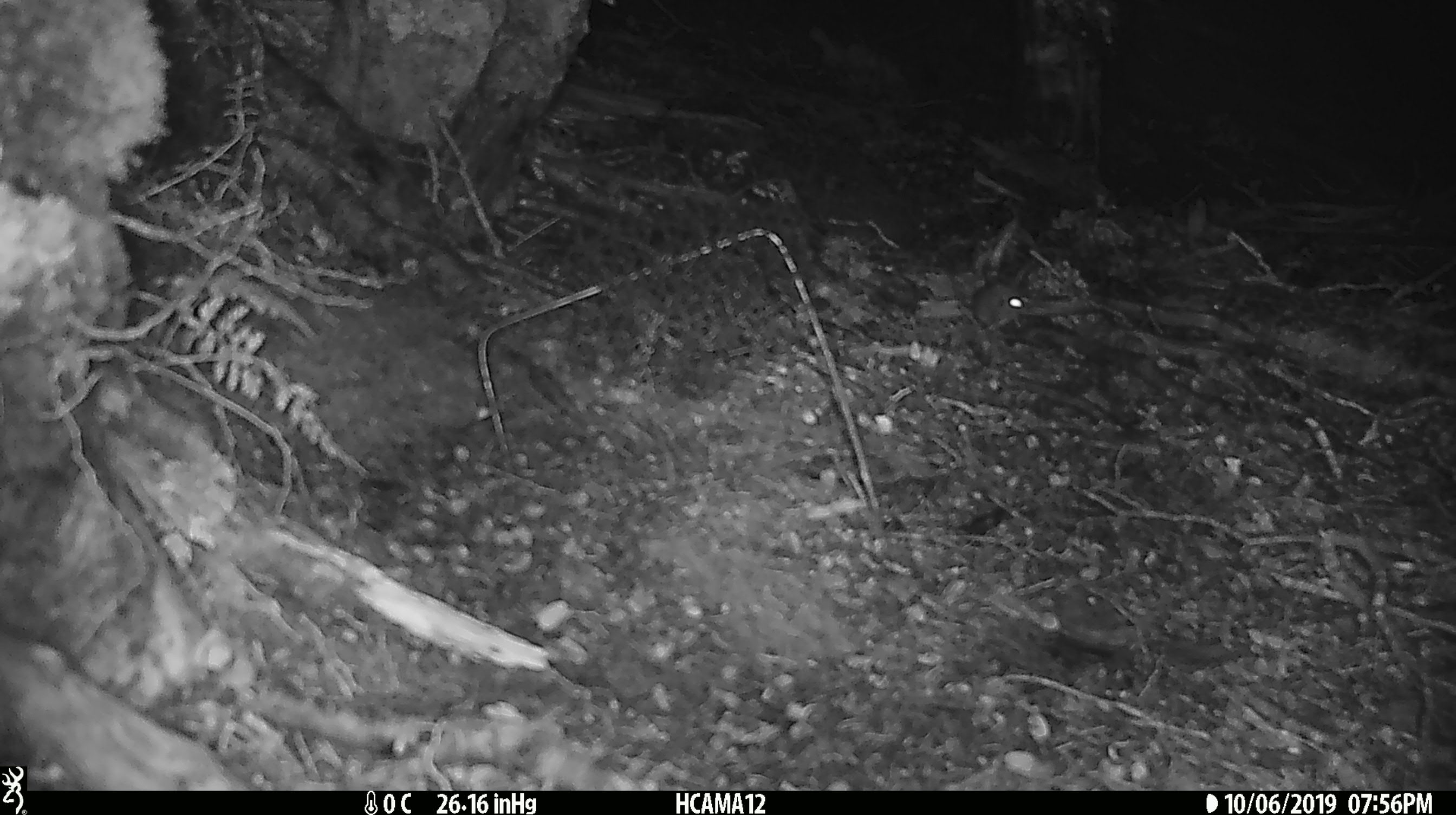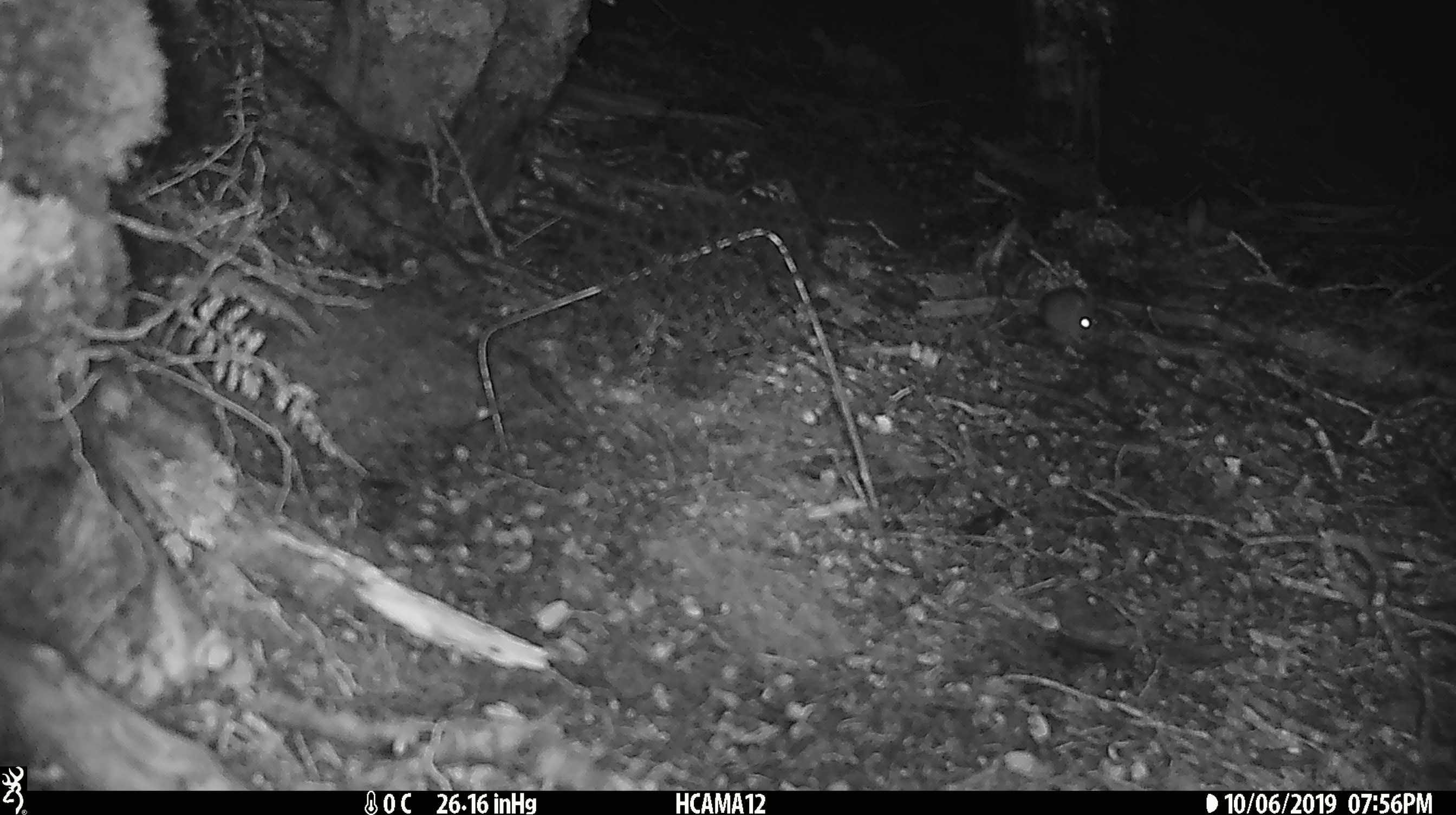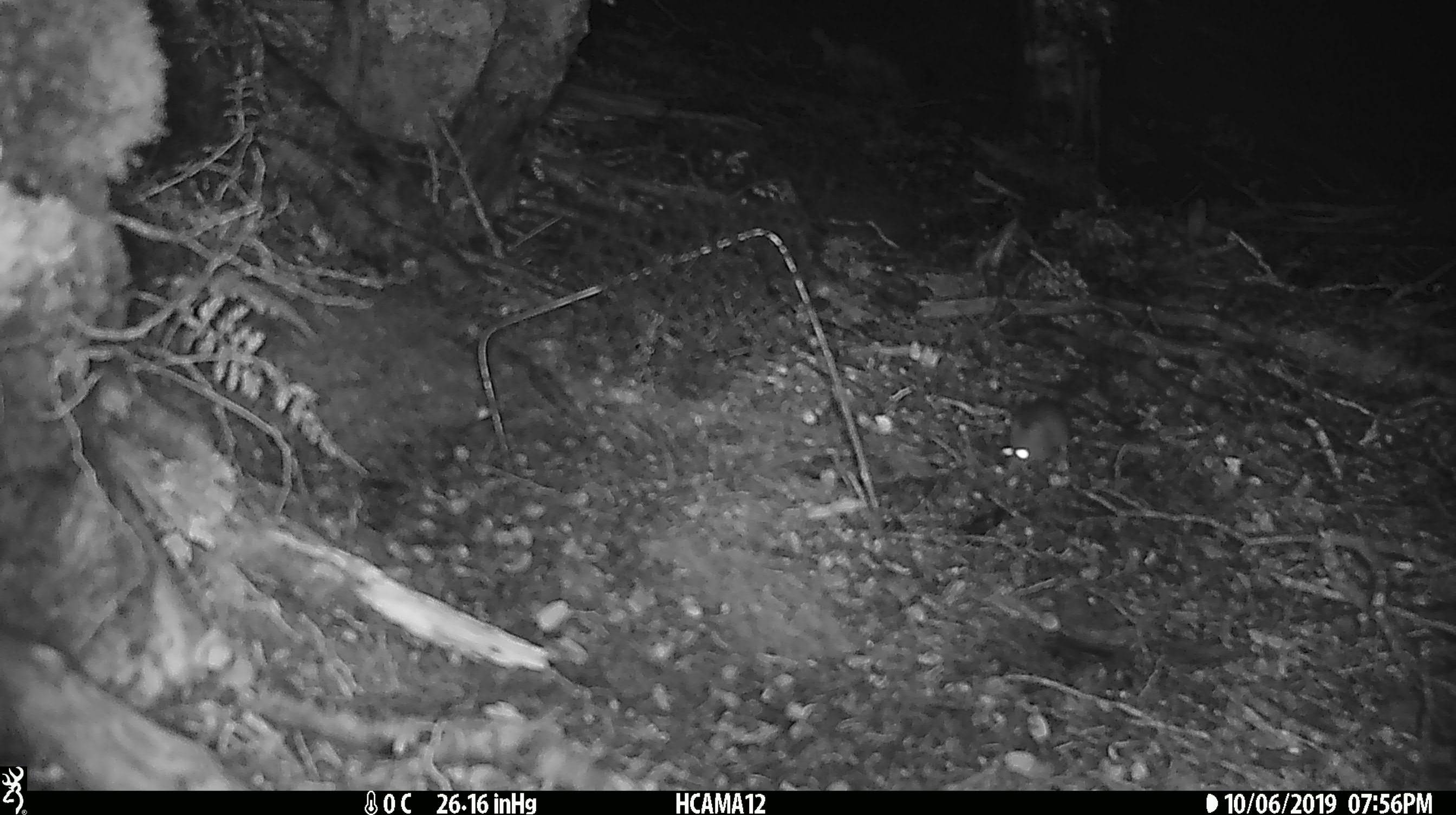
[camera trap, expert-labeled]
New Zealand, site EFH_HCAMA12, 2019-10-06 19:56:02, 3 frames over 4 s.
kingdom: Animalia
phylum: Chordata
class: Mammalia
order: Rodentia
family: Muridae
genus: Mus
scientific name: Mus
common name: mouse